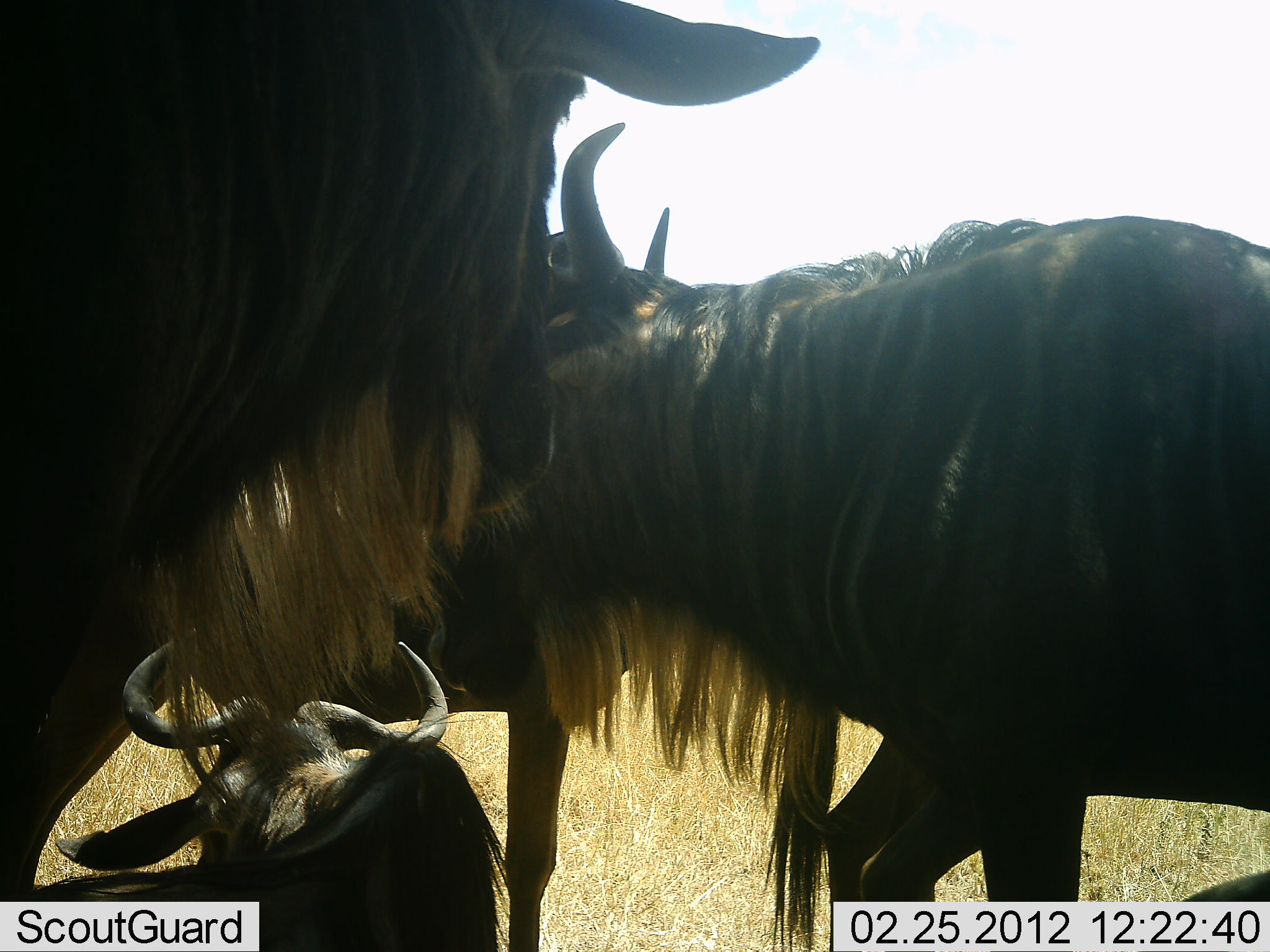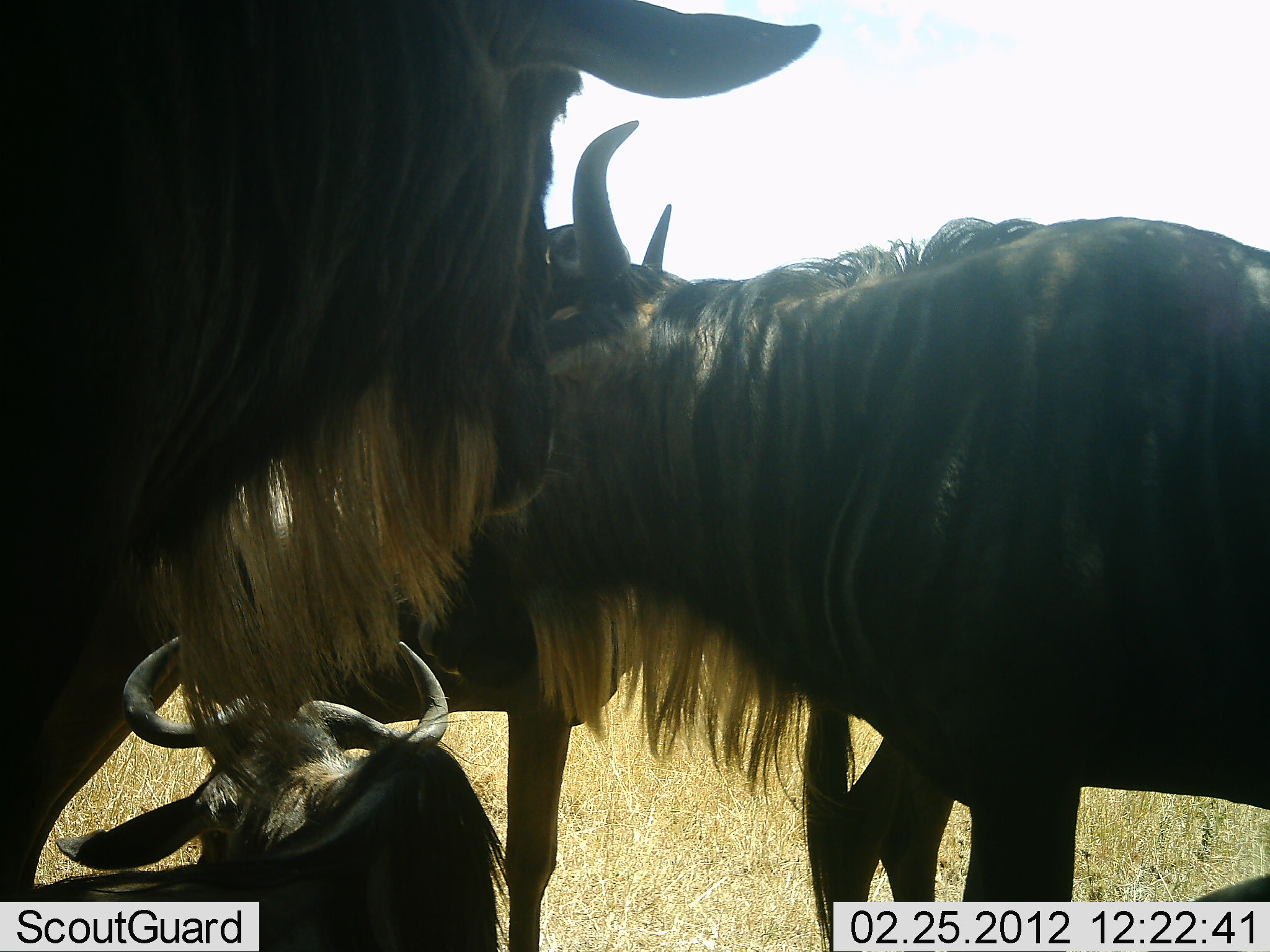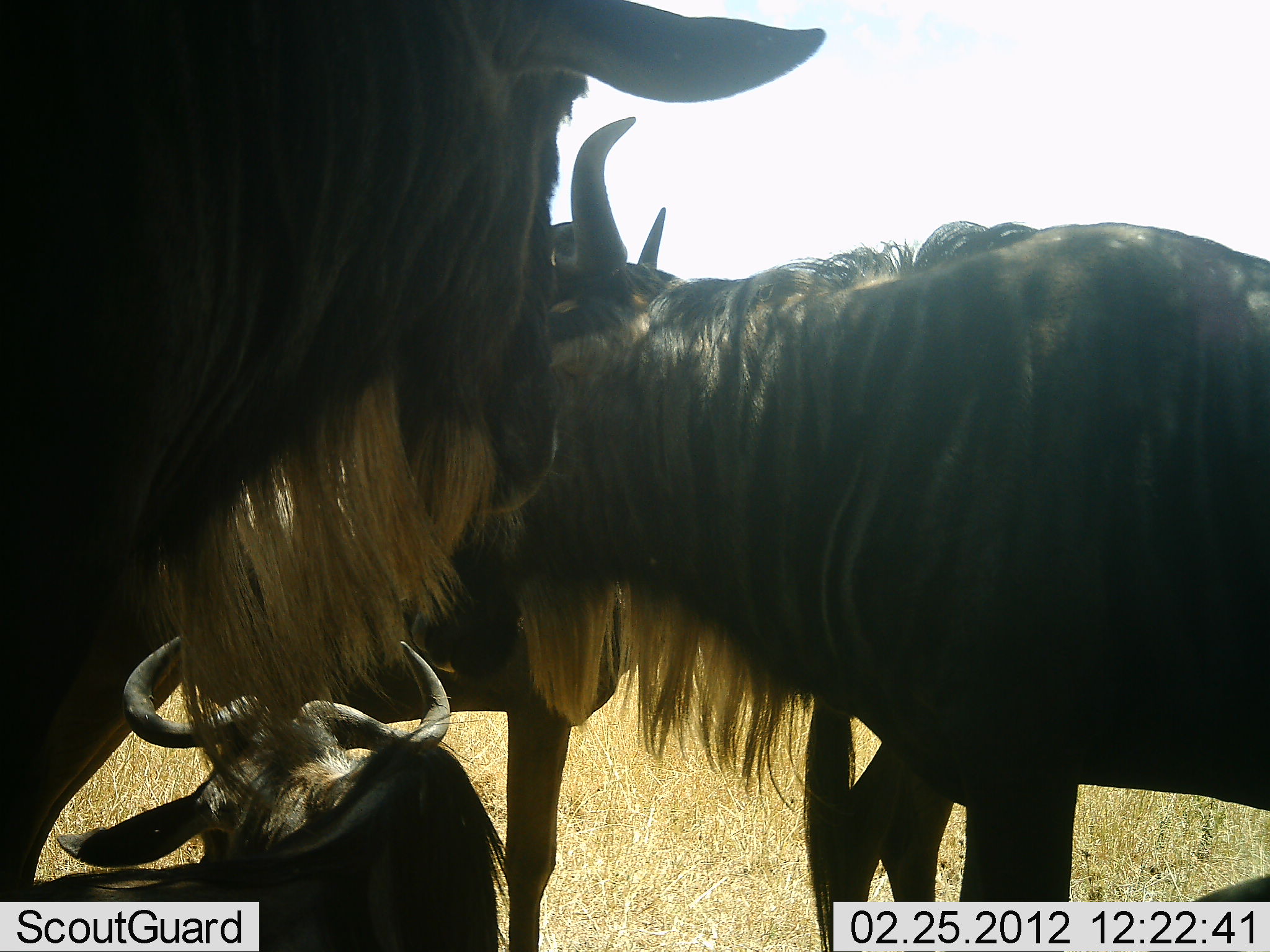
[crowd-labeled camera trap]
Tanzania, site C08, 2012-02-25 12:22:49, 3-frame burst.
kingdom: Animalia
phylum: Chordata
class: Mammalia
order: Artiodactyla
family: Bovidae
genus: Connochaetes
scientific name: Connochaetes taurinus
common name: blue wildebeest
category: wildebeest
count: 4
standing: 75%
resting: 80%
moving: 10%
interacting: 25%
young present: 0%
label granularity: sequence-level